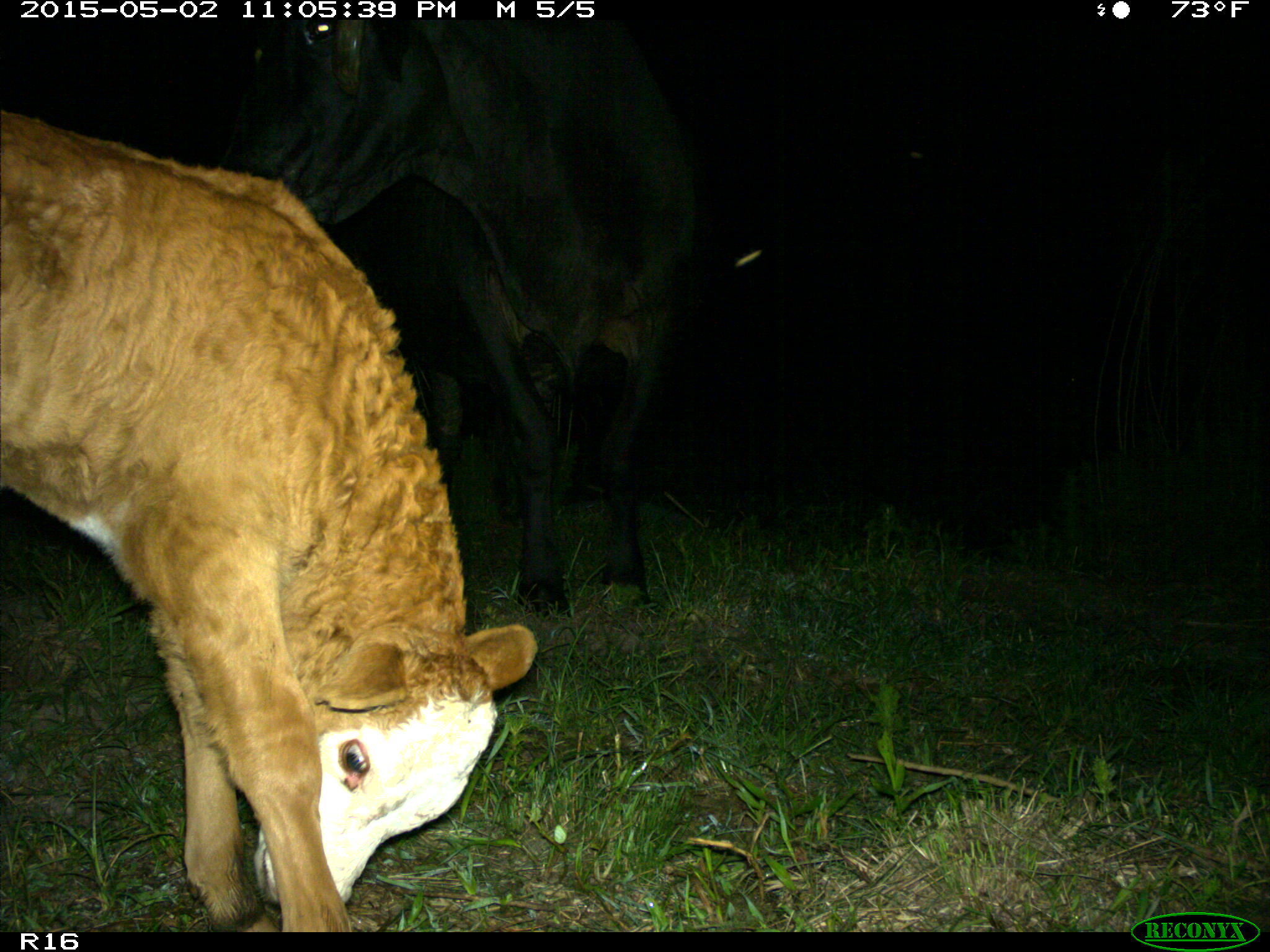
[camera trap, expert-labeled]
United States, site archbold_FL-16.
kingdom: Animalia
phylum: Chordata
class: Mammalia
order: Artiodactyla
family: Bovidae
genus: Bos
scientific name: Bos taurus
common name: domestic cow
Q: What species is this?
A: Bos taurus (domestic cow).